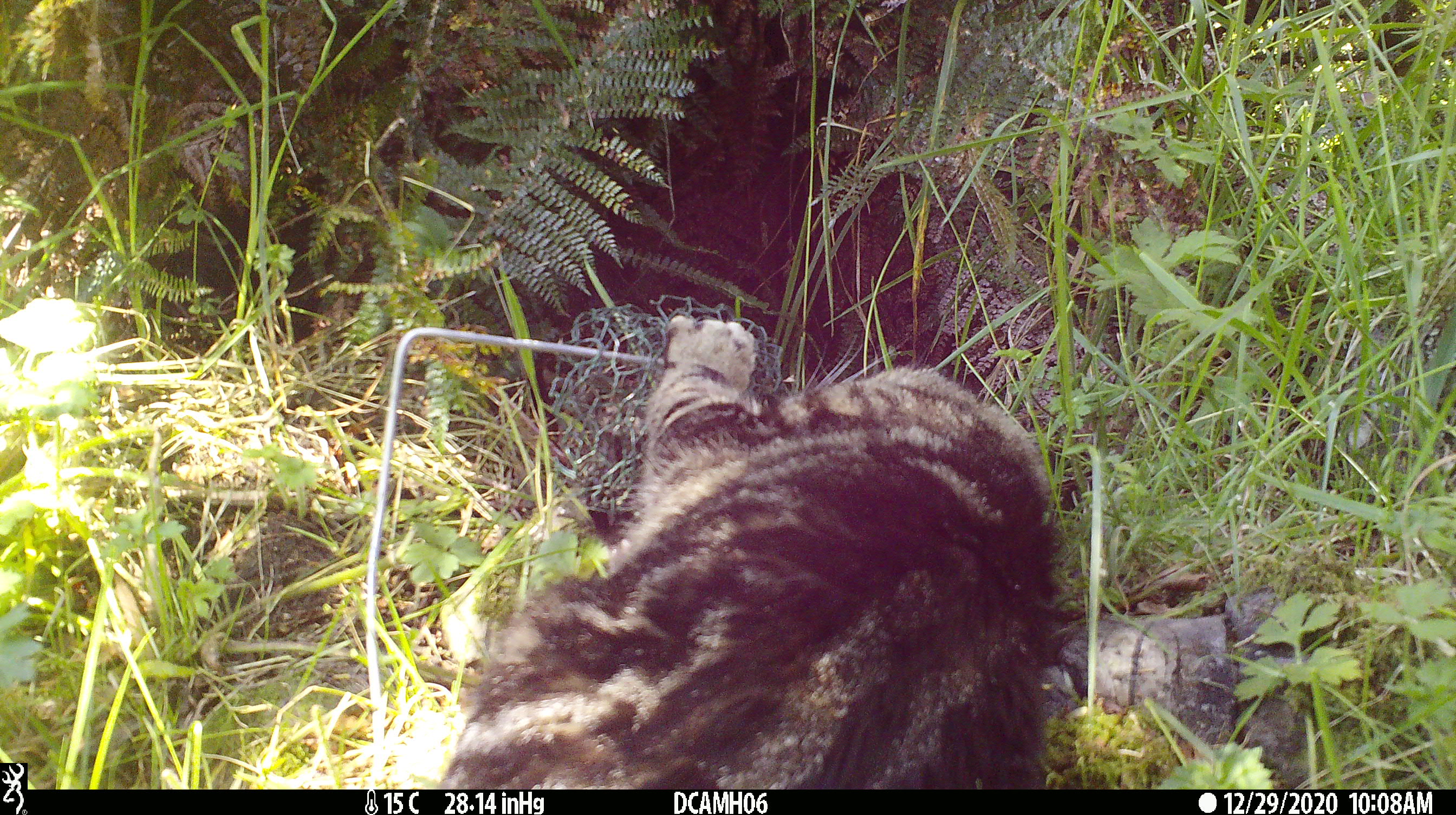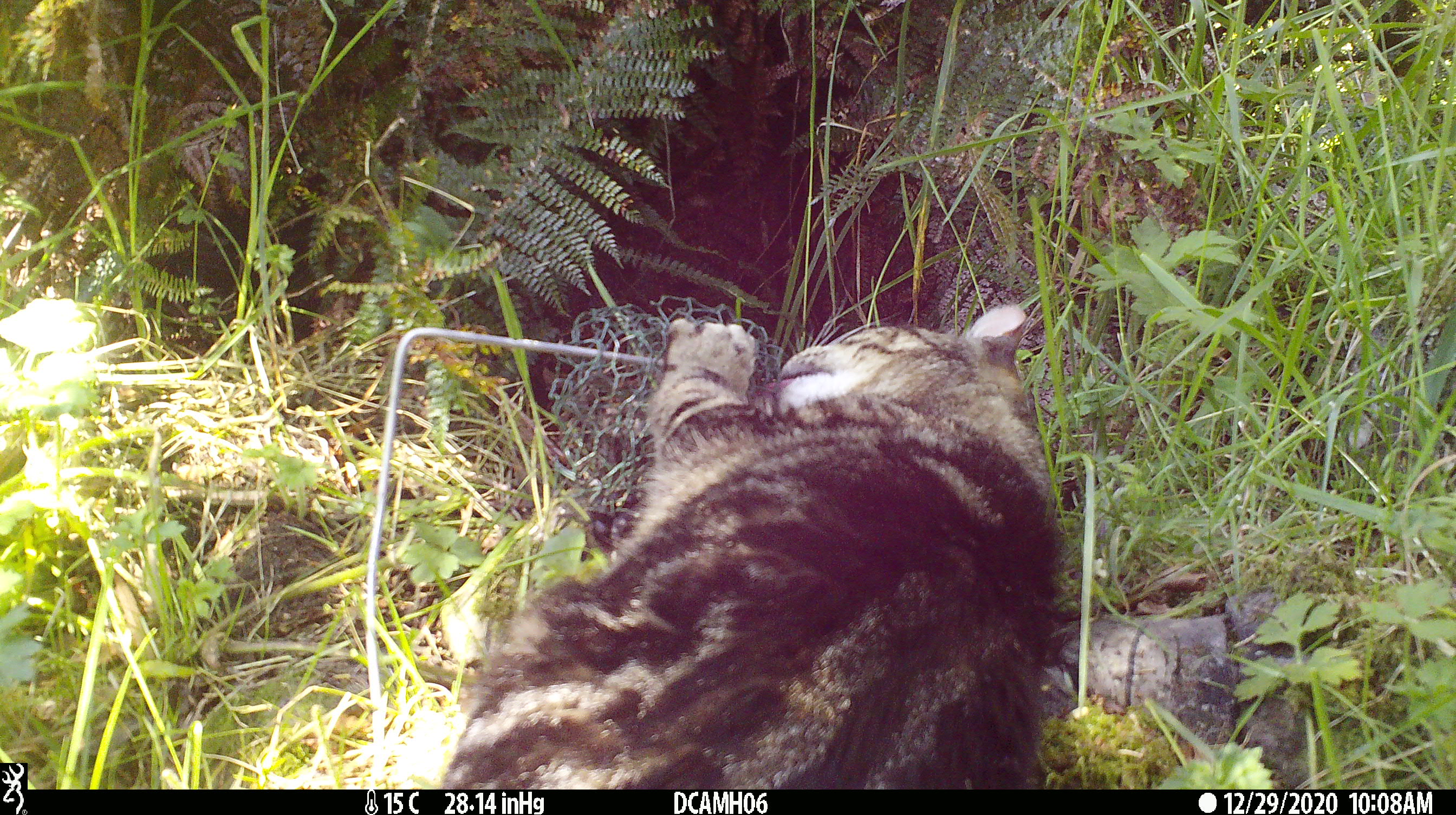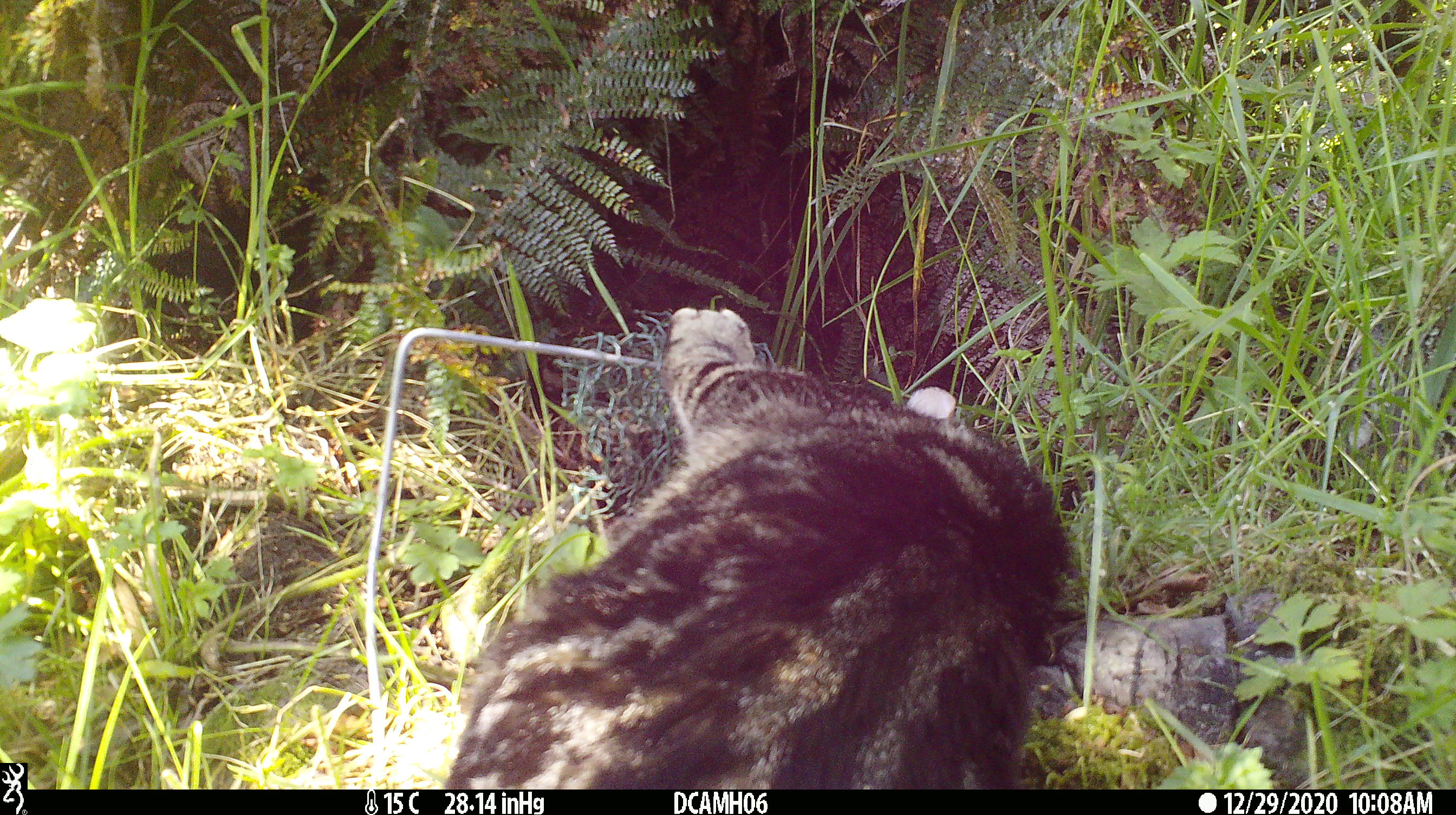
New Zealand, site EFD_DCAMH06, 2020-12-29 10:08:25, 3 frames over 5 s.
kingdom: Animalia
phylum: Chordata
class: Mammalia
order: Carnivora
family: Felidae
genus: Felis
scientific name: Felis catus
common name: domestic cat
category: cat